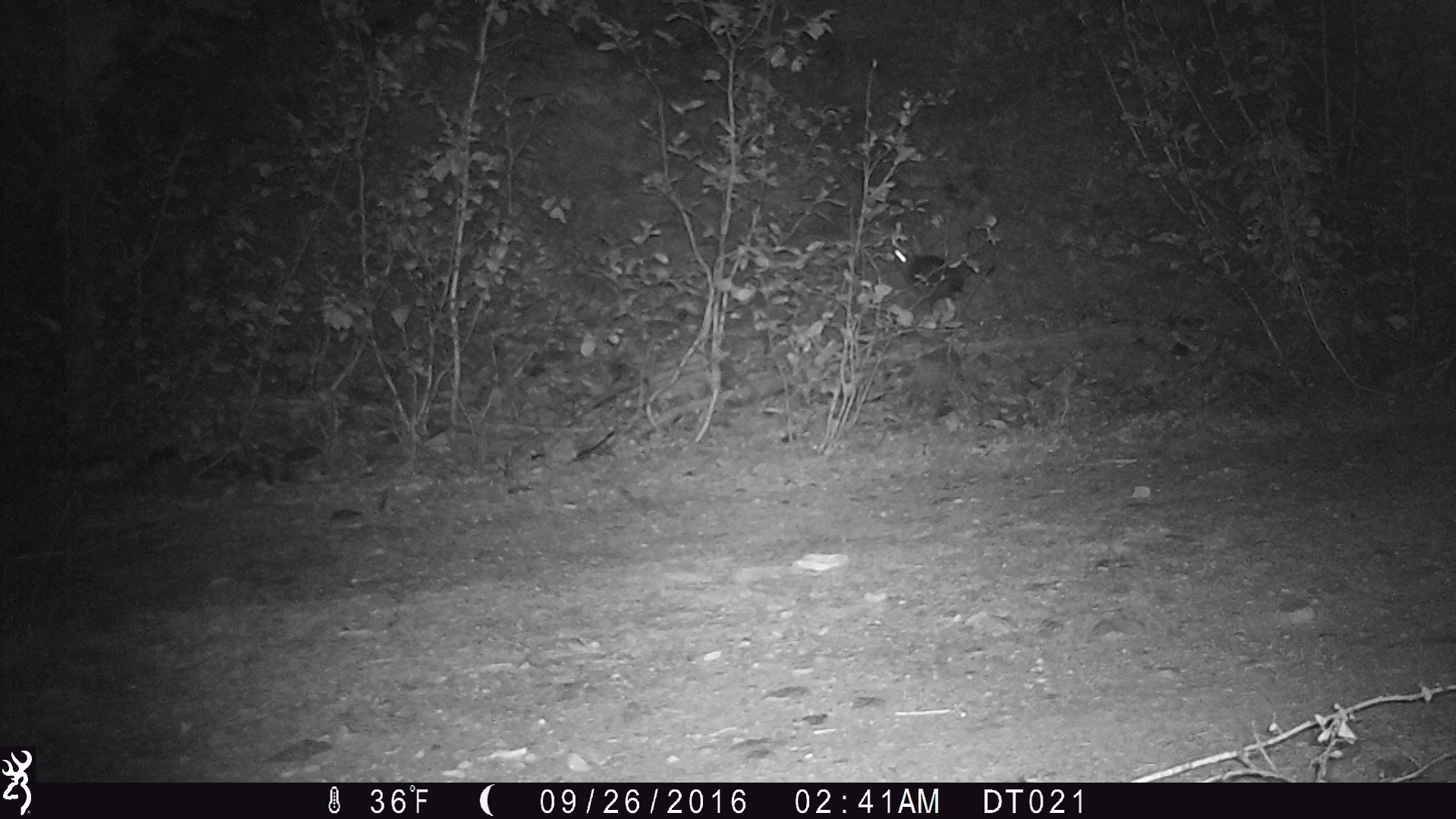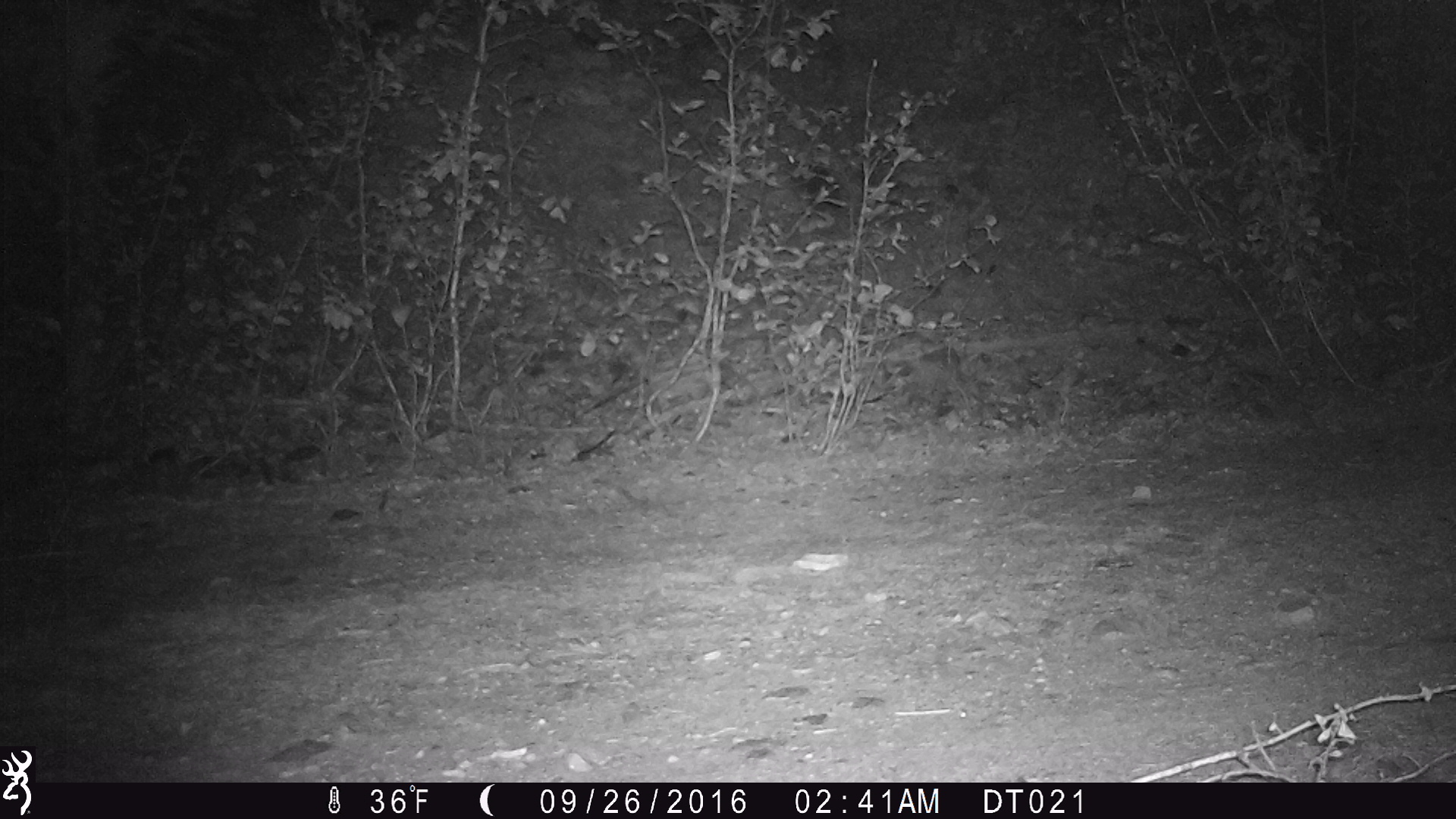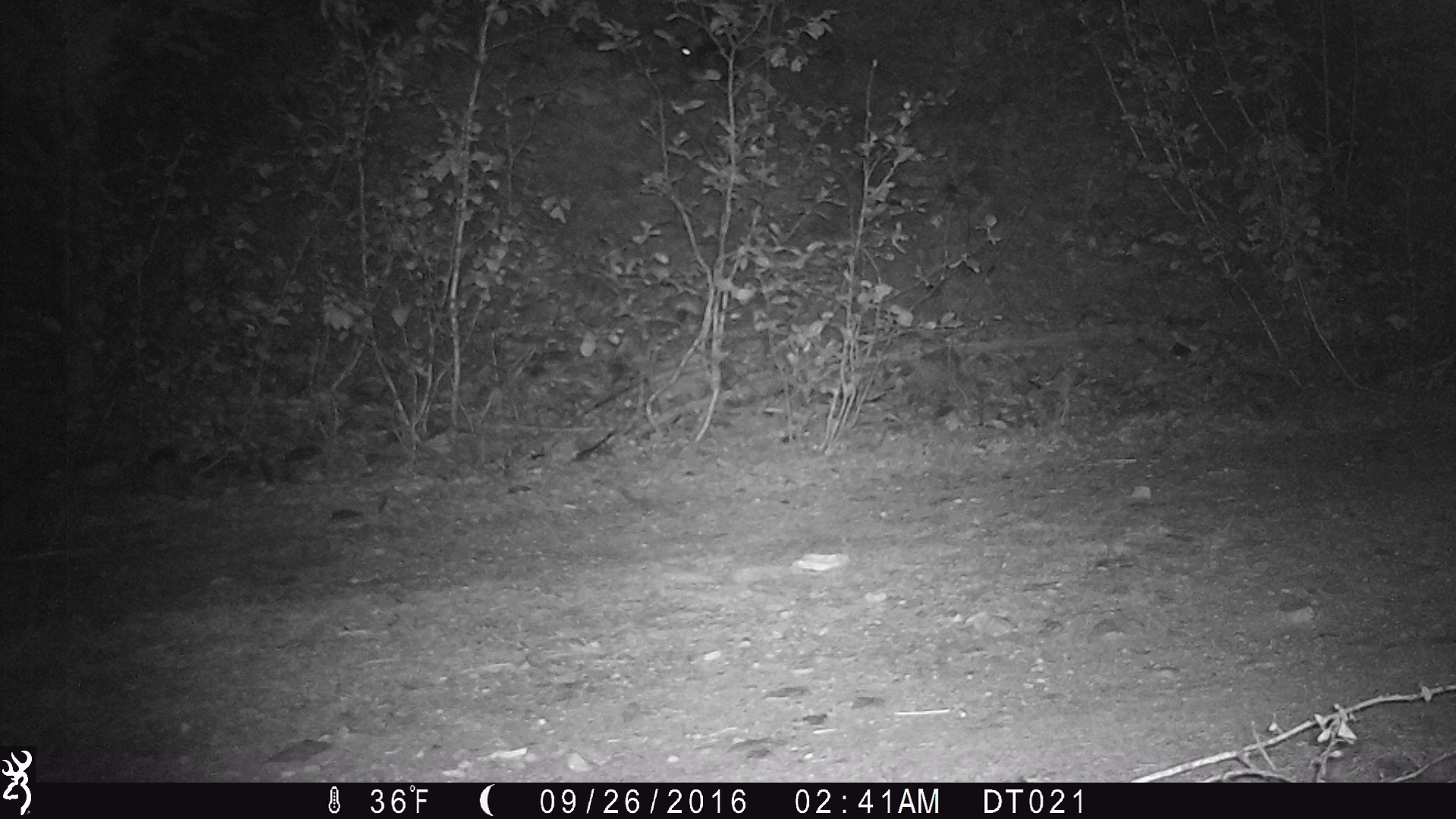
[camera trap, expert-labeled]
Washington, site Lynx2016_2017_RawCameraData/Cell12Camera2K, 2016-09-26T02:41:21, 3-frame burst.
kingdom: Animalia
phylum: Chordata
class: Mammalia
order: Lagomorpha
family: Leporidae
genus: Lepus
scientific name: Lepus americanus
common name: snowshoe hare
Lepus americanus (snowshoe hare). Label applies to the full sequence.